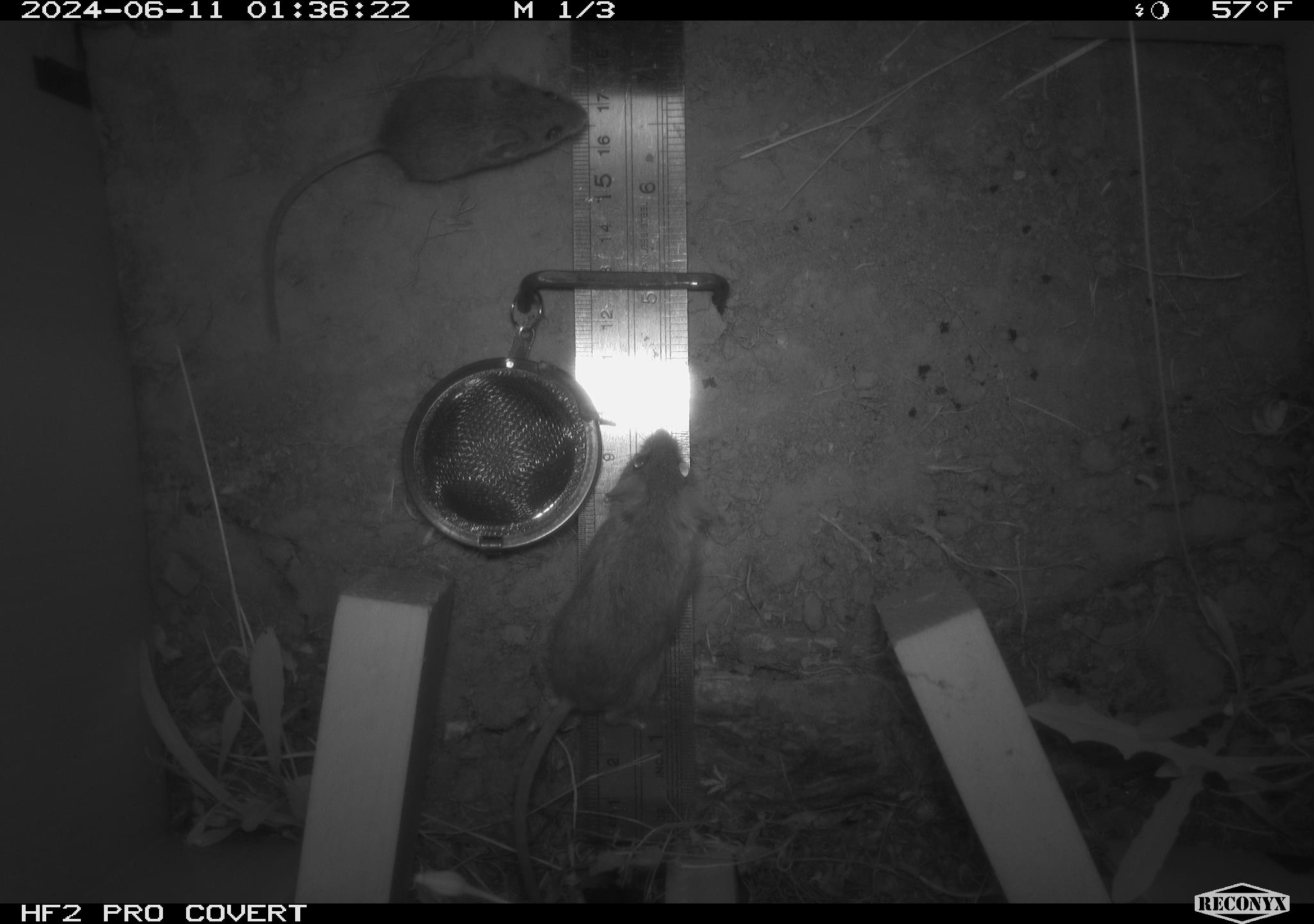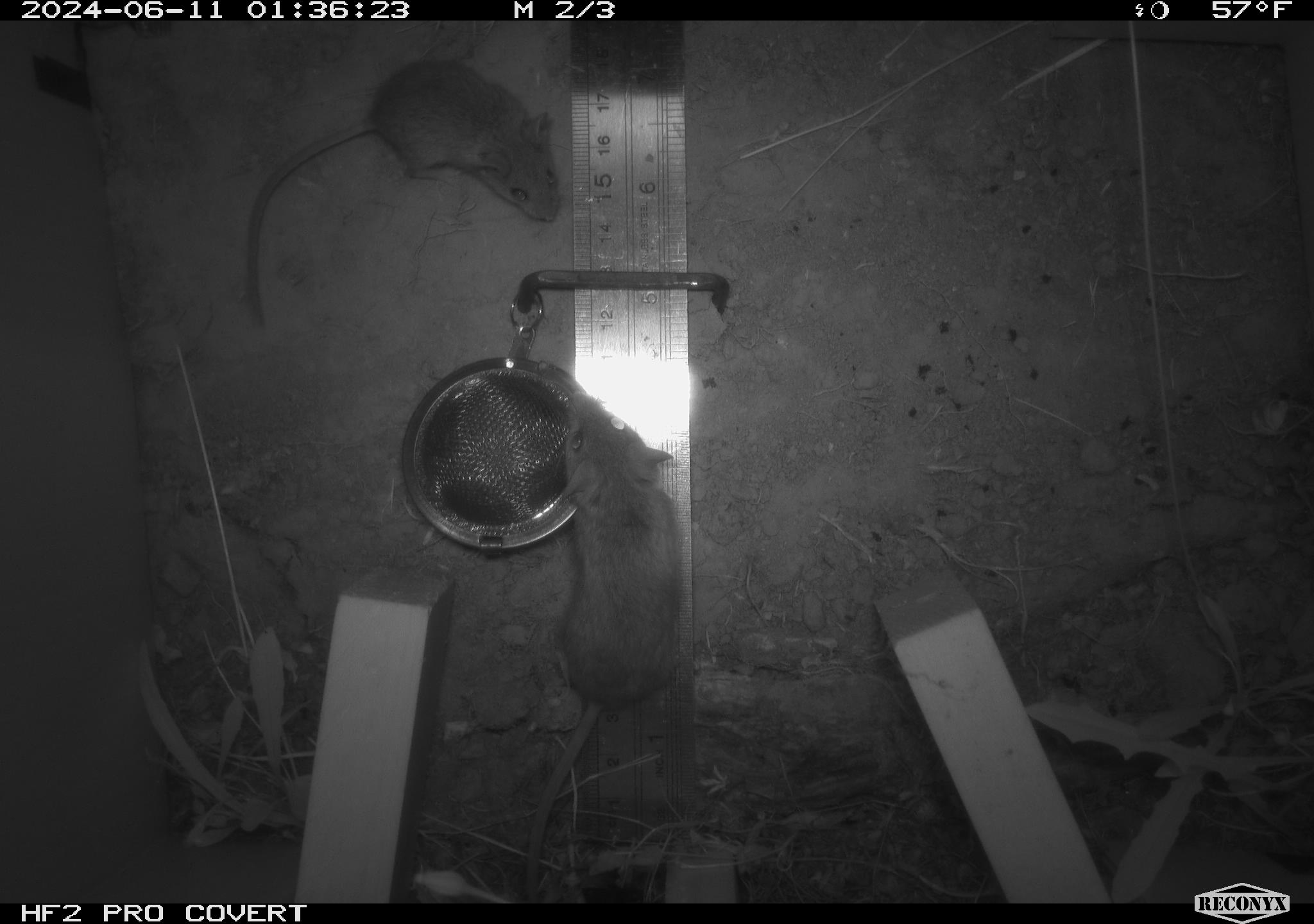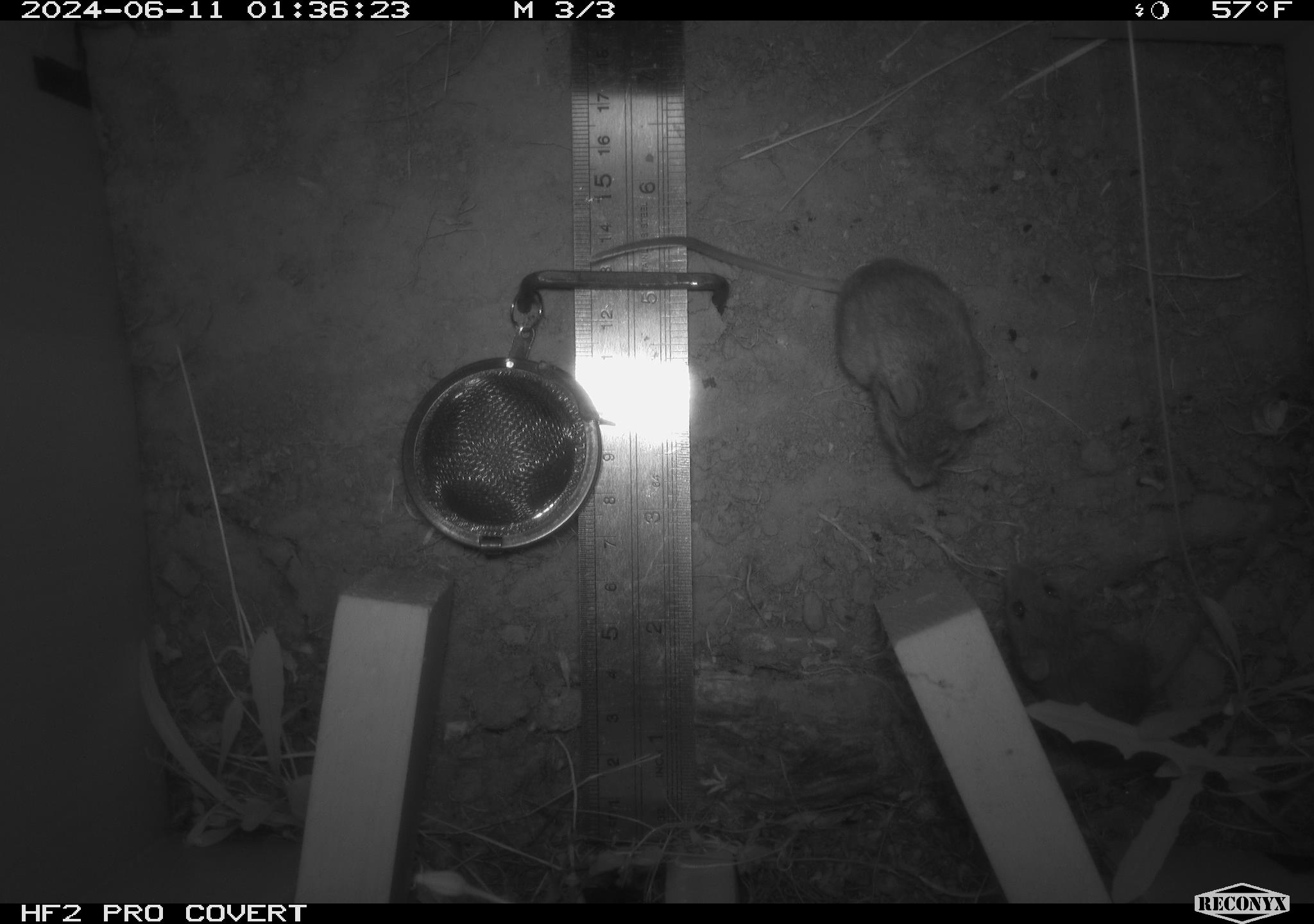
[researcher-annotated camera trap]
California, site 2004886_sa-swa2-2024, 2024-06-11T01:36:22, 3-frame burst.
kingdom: Animalia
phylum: Chordata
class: Mammalia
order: Rodentia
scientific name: Rodentia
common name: mouse species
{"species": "mouse species (Rodentia)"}